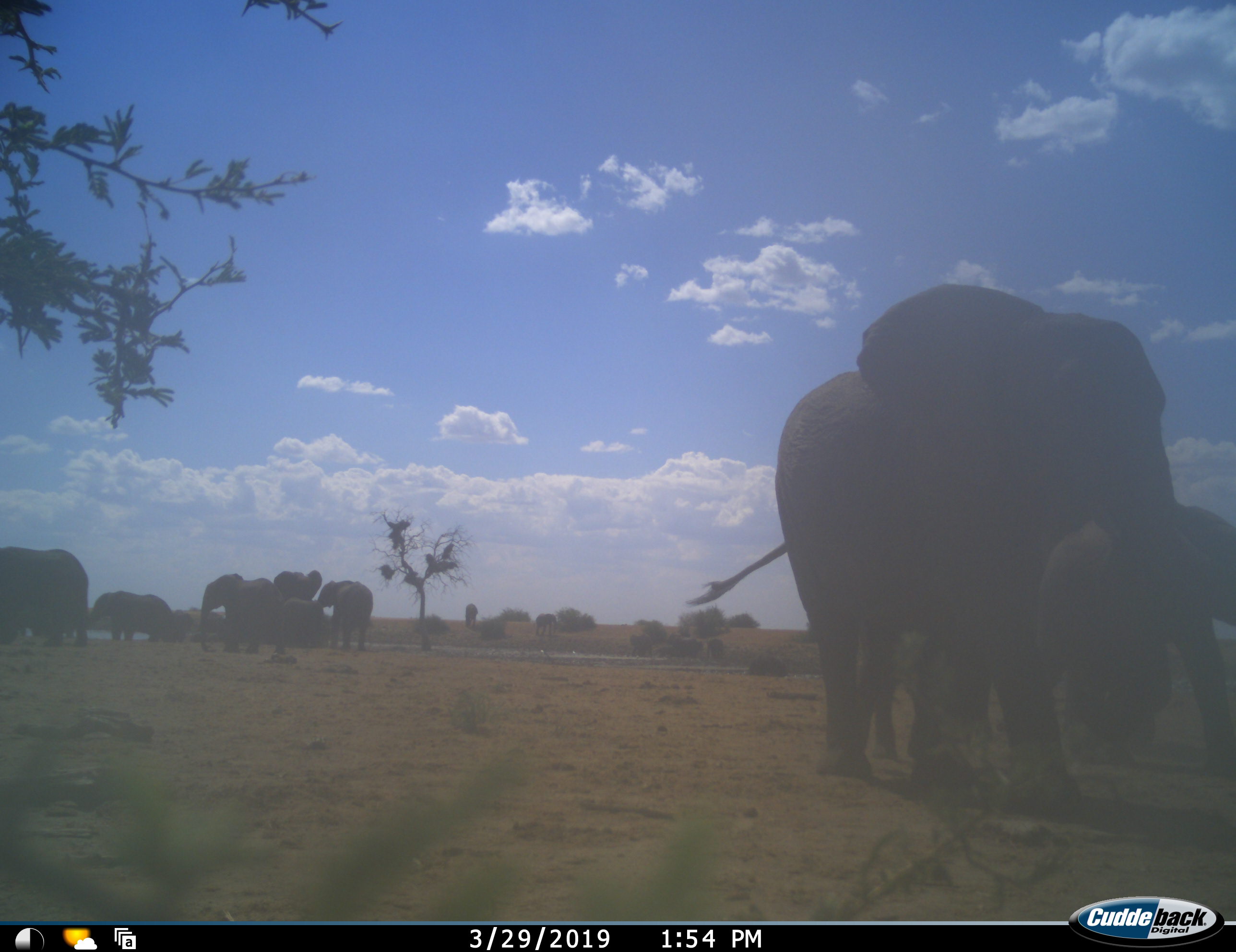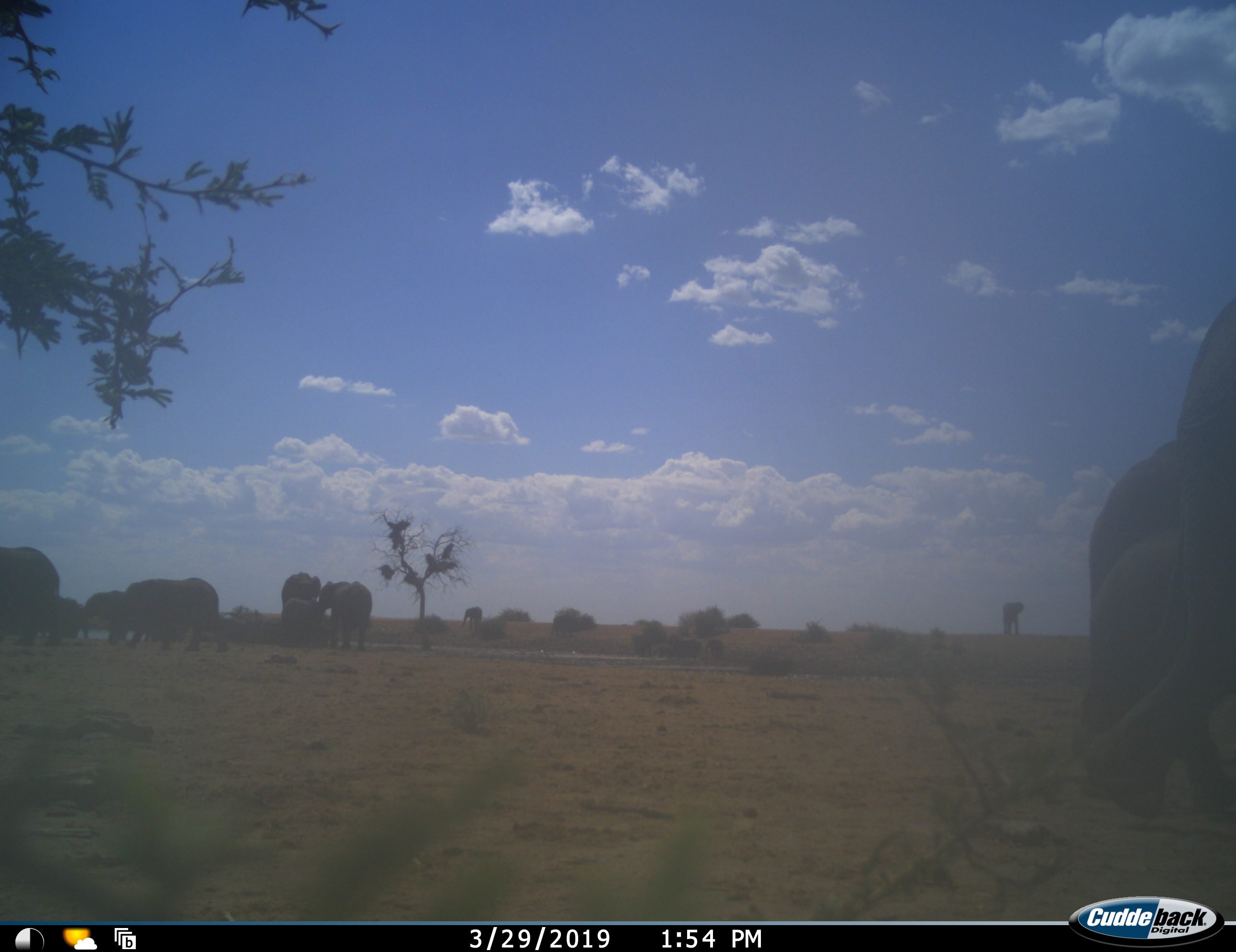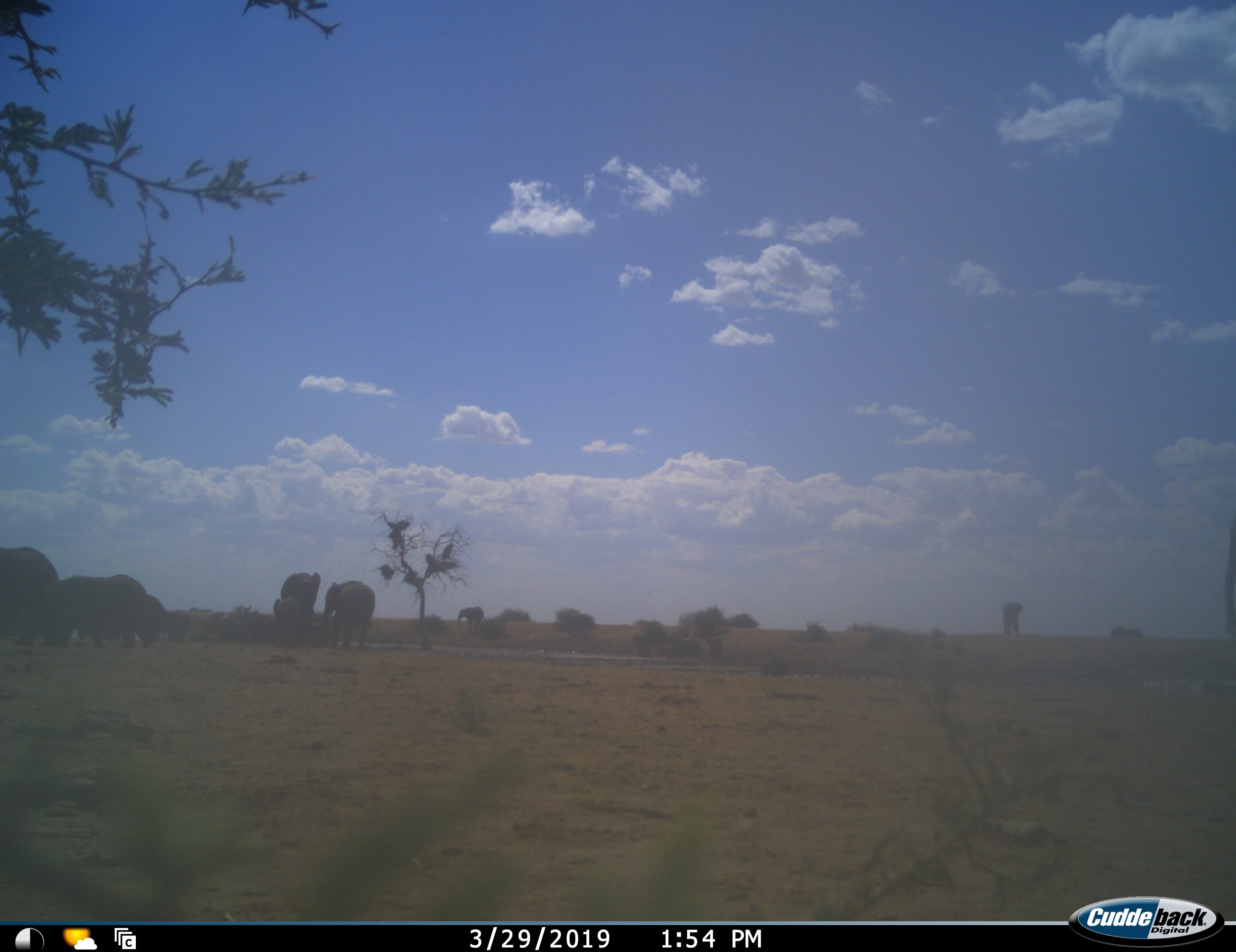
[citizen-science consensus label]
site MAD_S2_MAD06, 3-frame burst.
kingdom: Animalia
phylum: Chordata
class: Mammalia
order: Proboscidea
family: Elephantidae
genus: Loxodonta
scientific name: Loxodonta africana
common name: african bush elephant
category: elephant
Elephant (african bush elephant) (Loxodonta africana), count 11-50. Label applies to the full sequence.